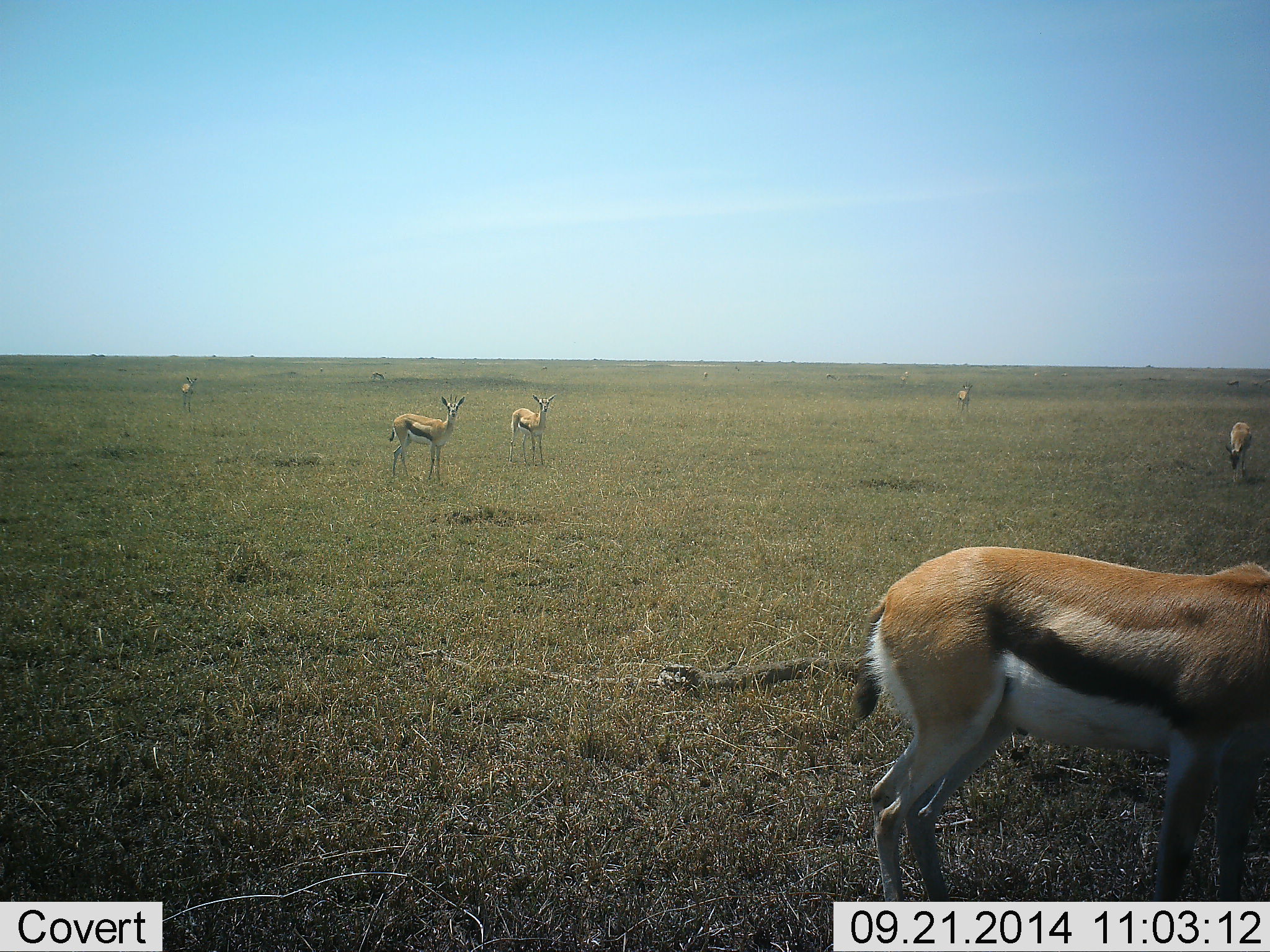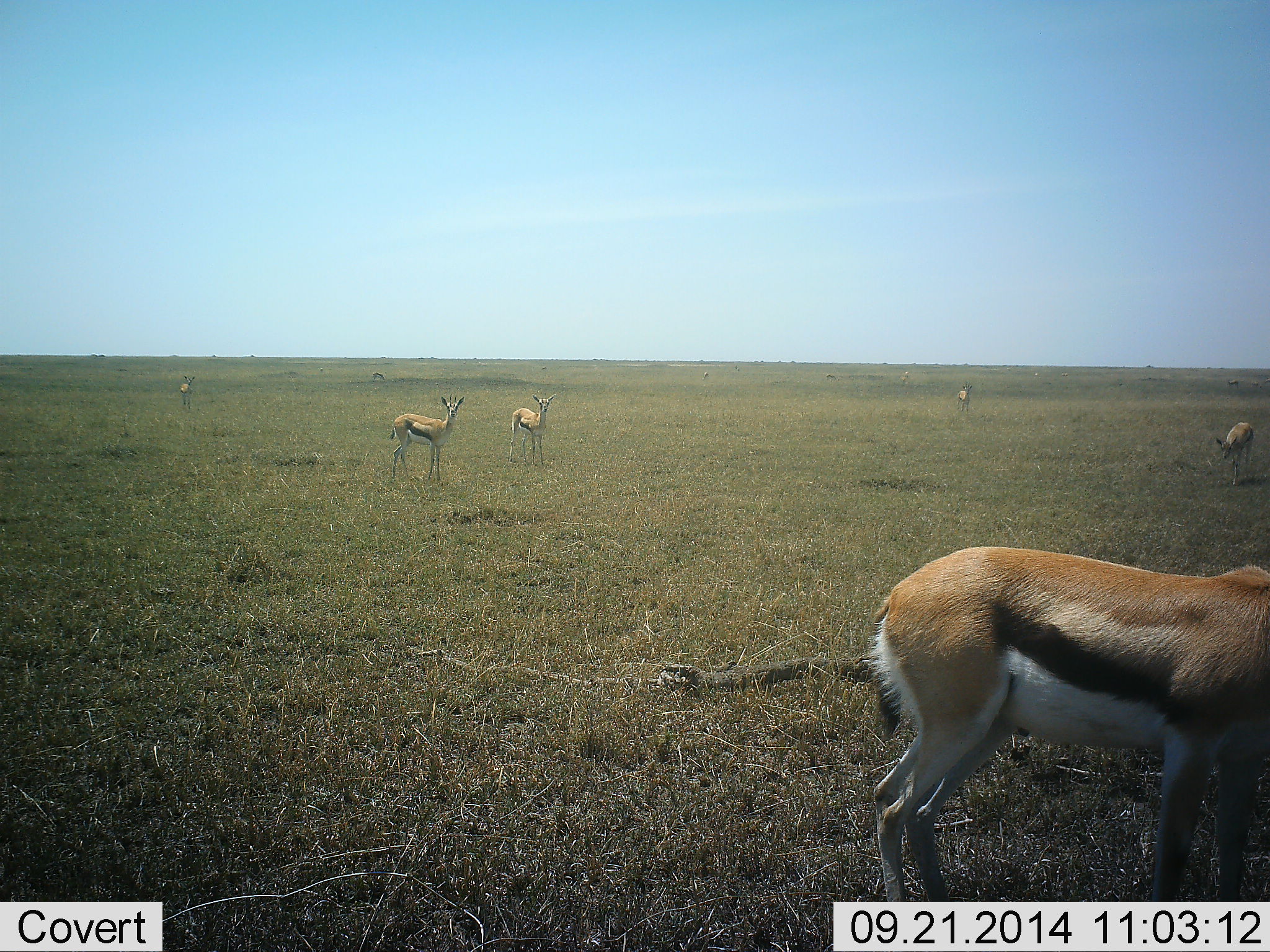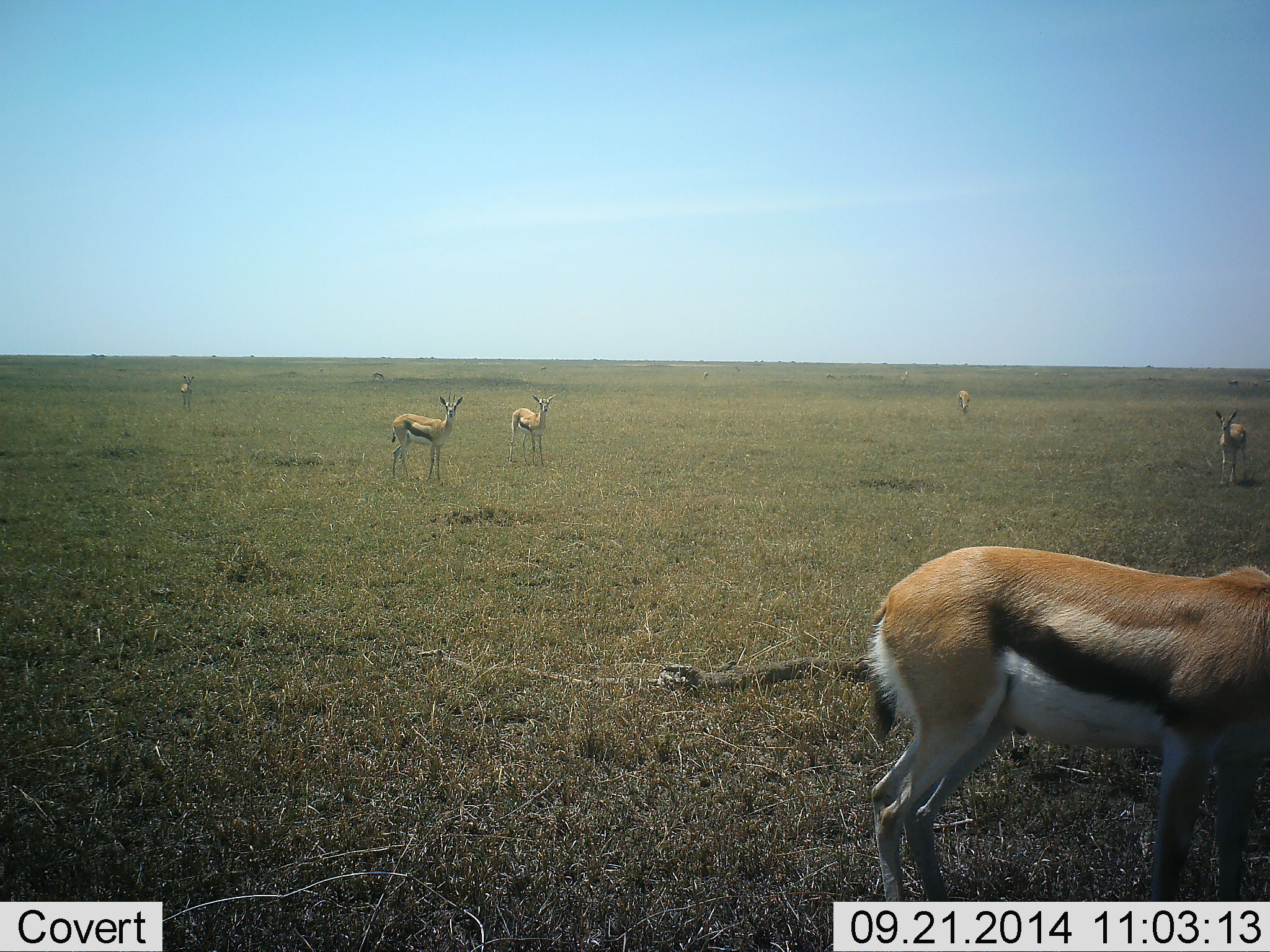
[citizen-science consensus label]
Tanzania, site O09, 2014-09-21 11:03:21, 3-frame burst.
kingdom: Animalia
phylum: Chordata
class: Mammalia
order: Artiodactyla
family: Bovidae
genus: Eudorcas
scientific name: Eudorcas thomsonii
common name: thomson's gazelle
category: gazellethomsons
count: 6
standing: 100%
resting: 0%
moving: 10%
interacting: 0%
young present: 0%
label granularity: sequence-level